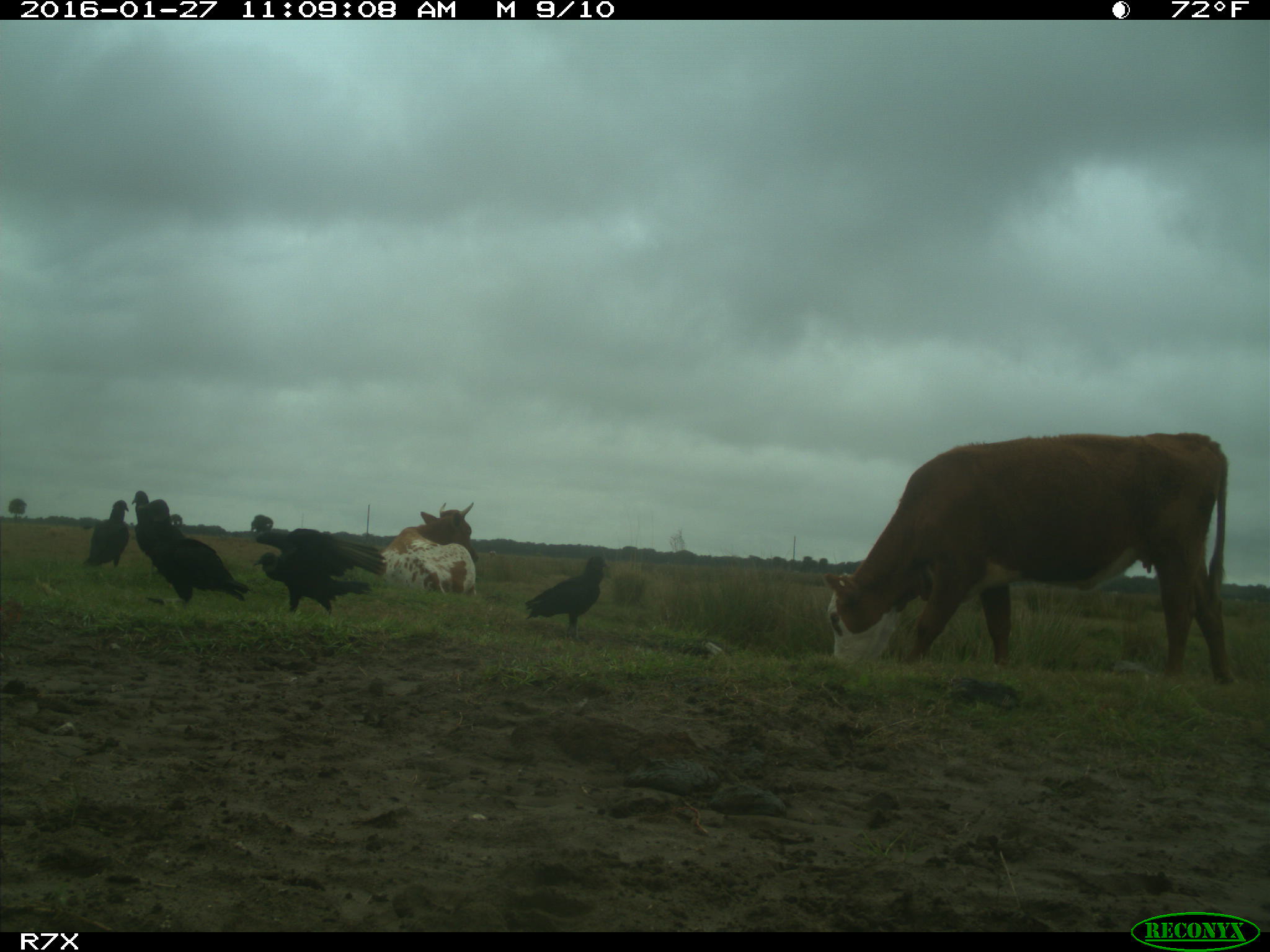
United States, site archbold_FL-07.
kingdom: Animalia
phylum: Chordata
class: Mammalia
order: Artiodactyla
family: Bovidae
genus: Bos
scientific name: Bos taurus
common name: domestic cow